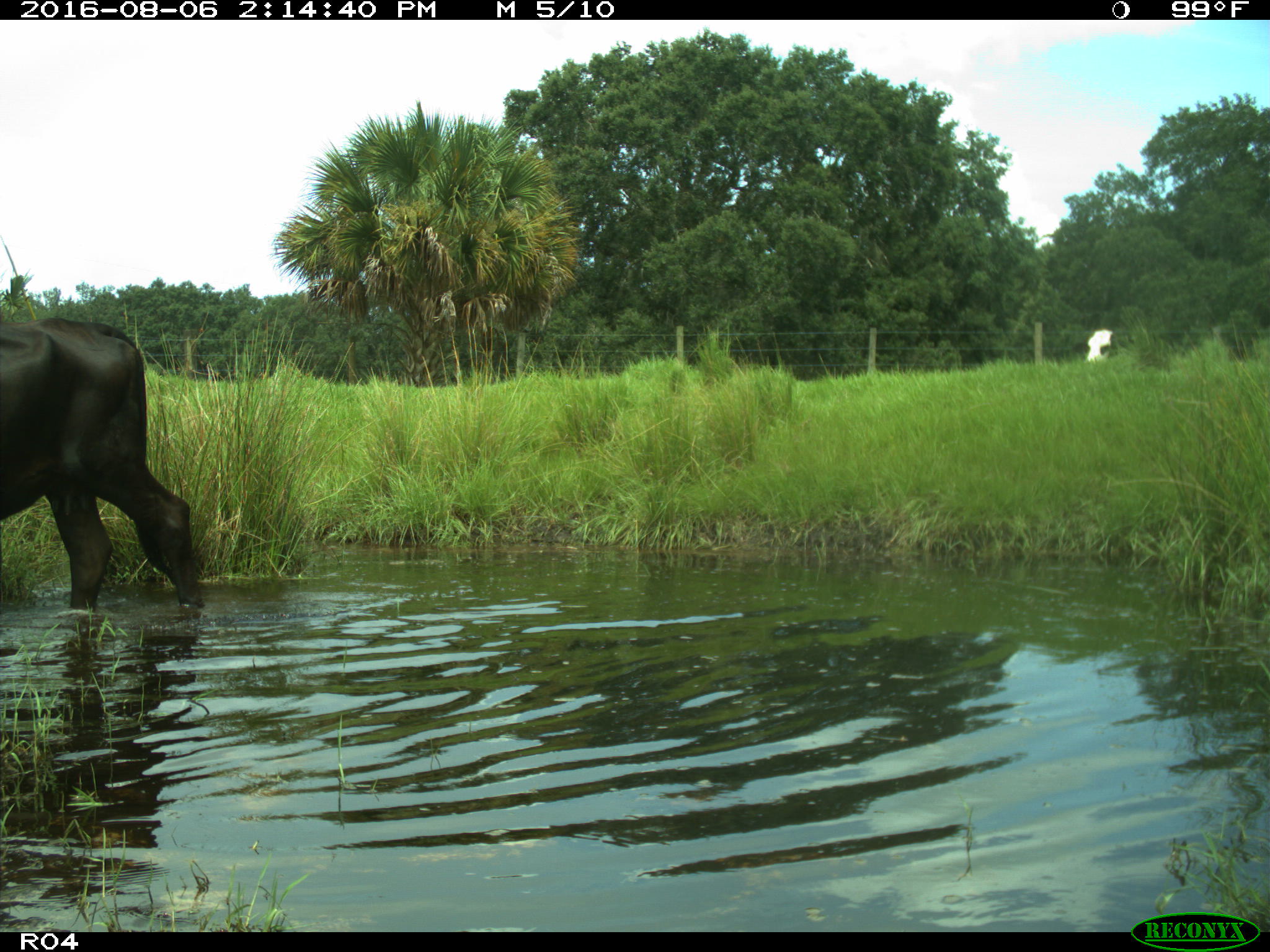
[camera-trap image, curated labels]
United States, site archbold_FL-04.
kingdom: Animalia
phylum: Chordata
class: Mammalia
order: Artiodactyla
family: Bovidae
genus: Bos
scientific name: Bos taurus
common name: domestic cow